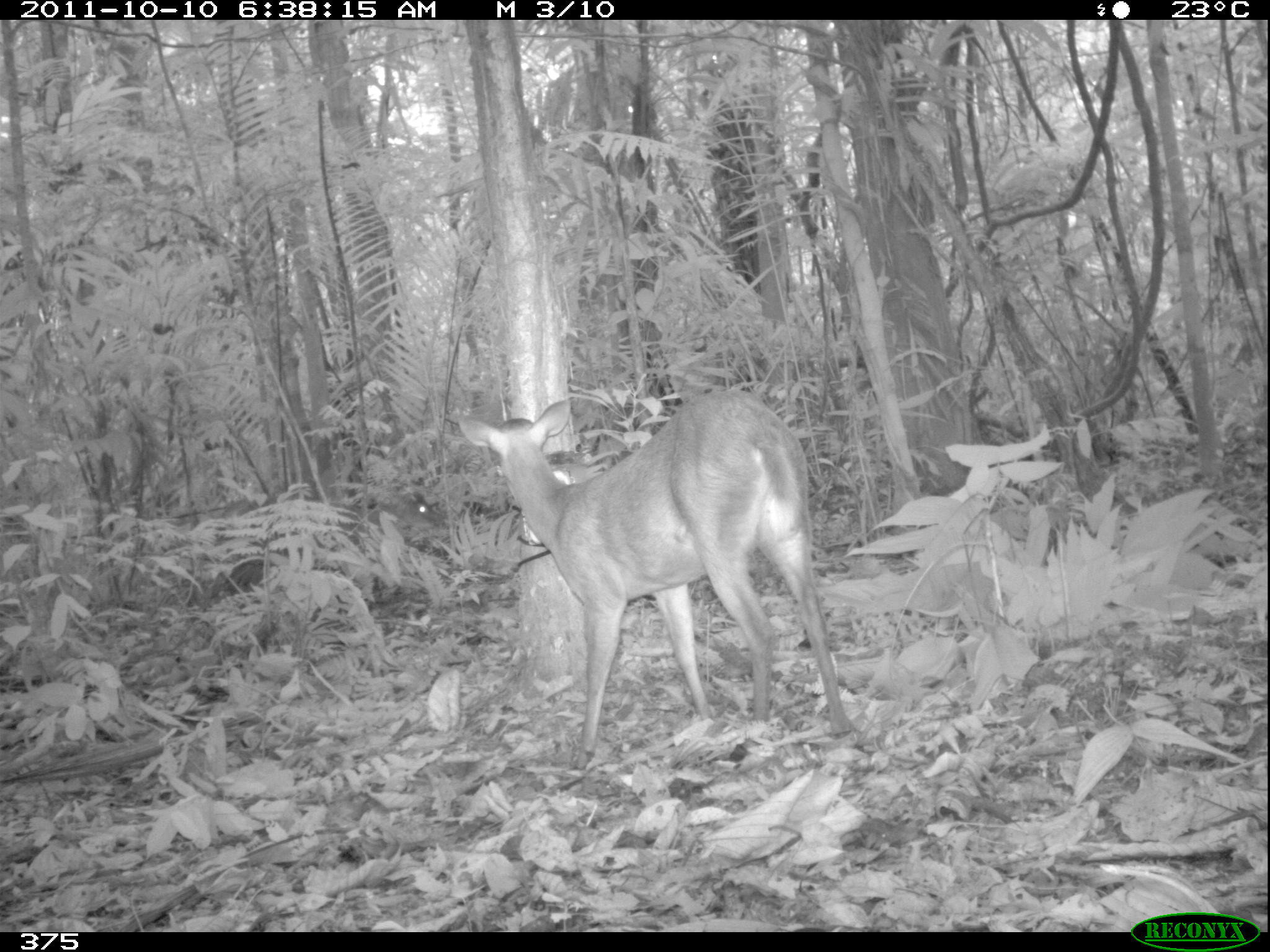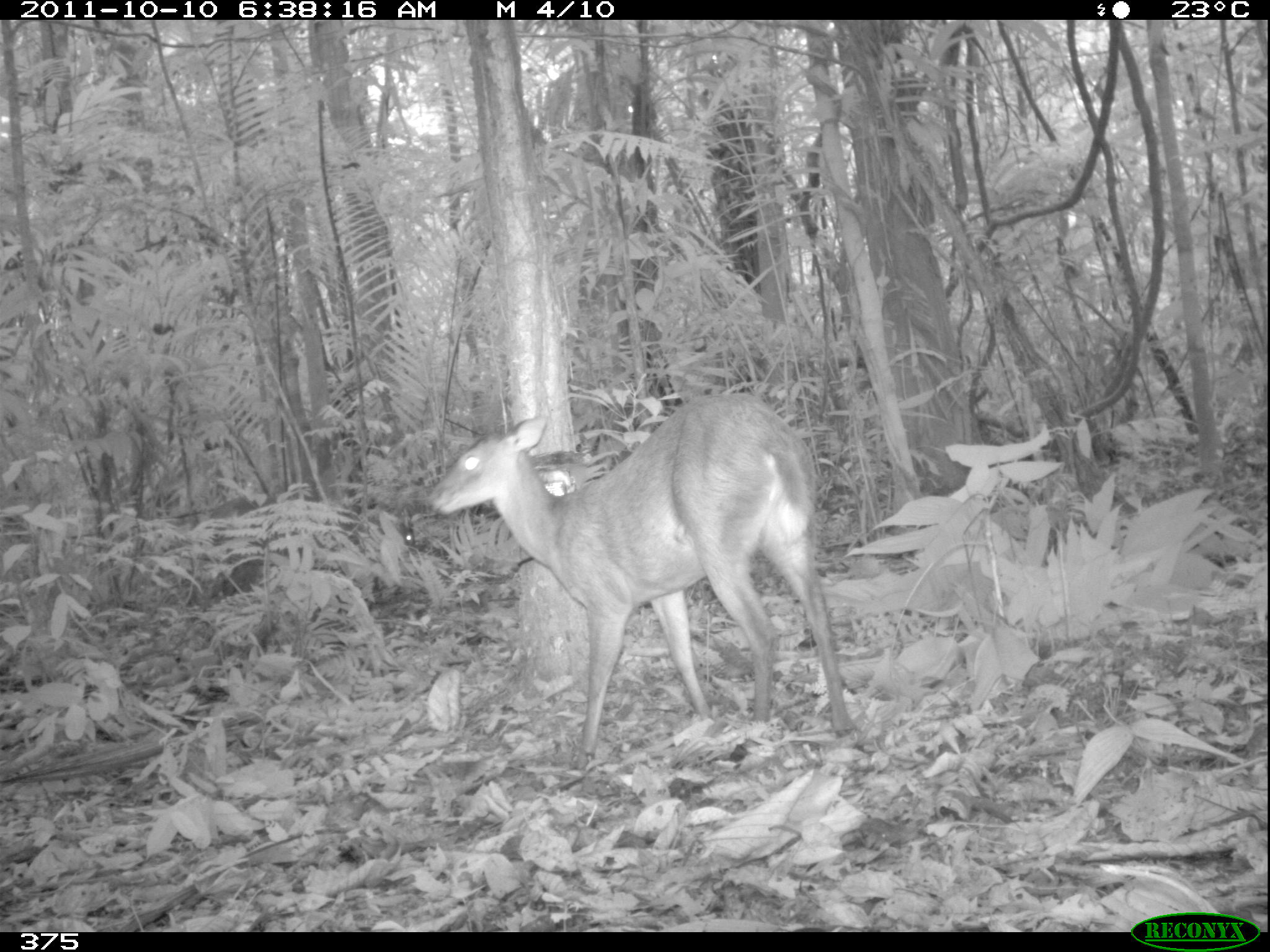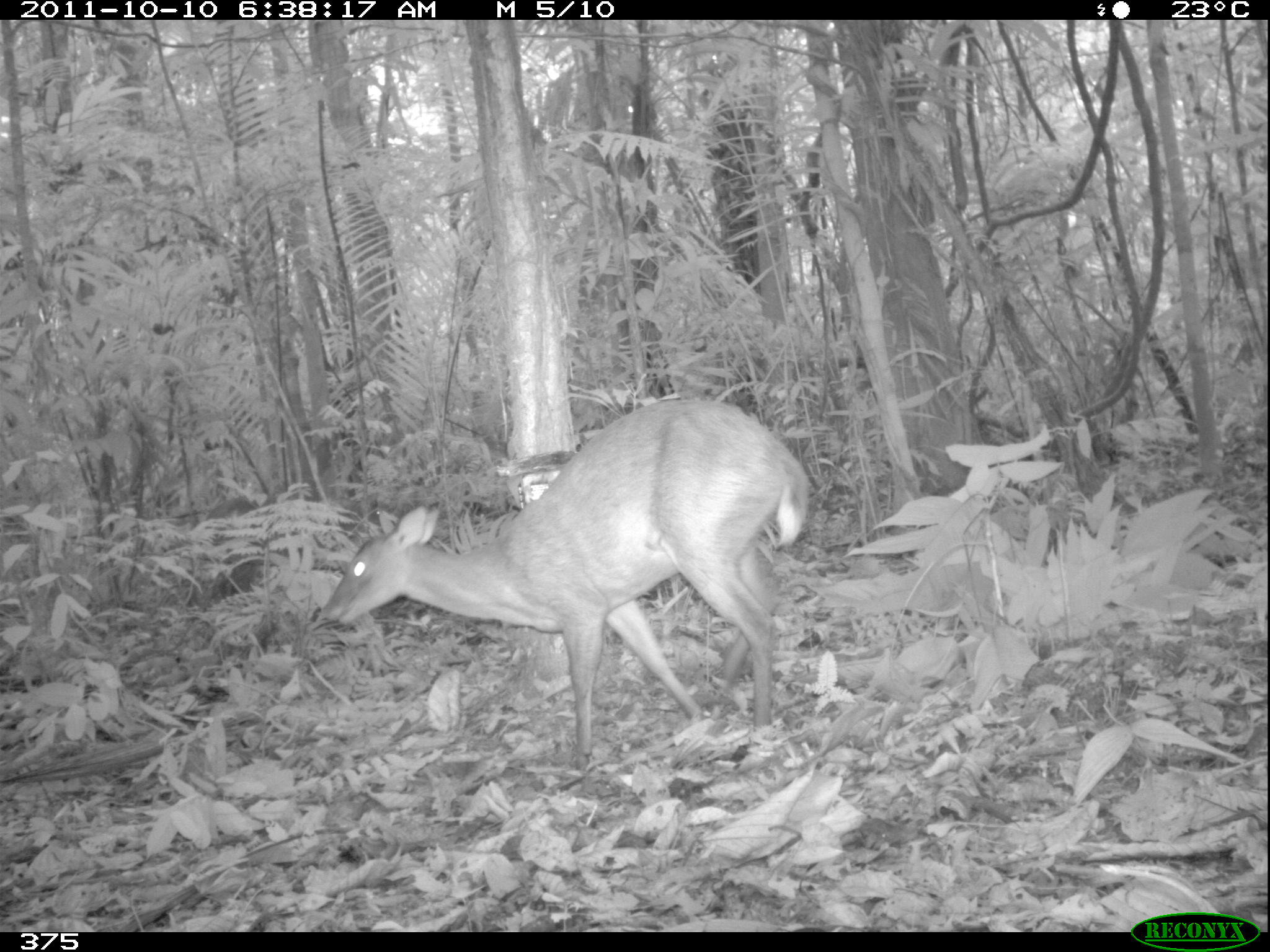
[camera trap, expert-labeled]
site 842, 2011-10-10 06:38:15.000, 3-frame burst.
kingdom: Animalia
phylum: Chordata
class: Mammalia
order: Artiodactyla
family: Cervidae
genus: Mazama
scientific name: Mazama americana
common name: red brocket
Mazama americana (red brocket).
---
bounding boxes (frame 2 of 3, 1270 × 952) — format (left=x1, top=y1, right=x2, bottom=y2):
mazama americana: (left=426, top=391, right=852, bottom=766); (left=182, top=496, right=419, bottom=603)